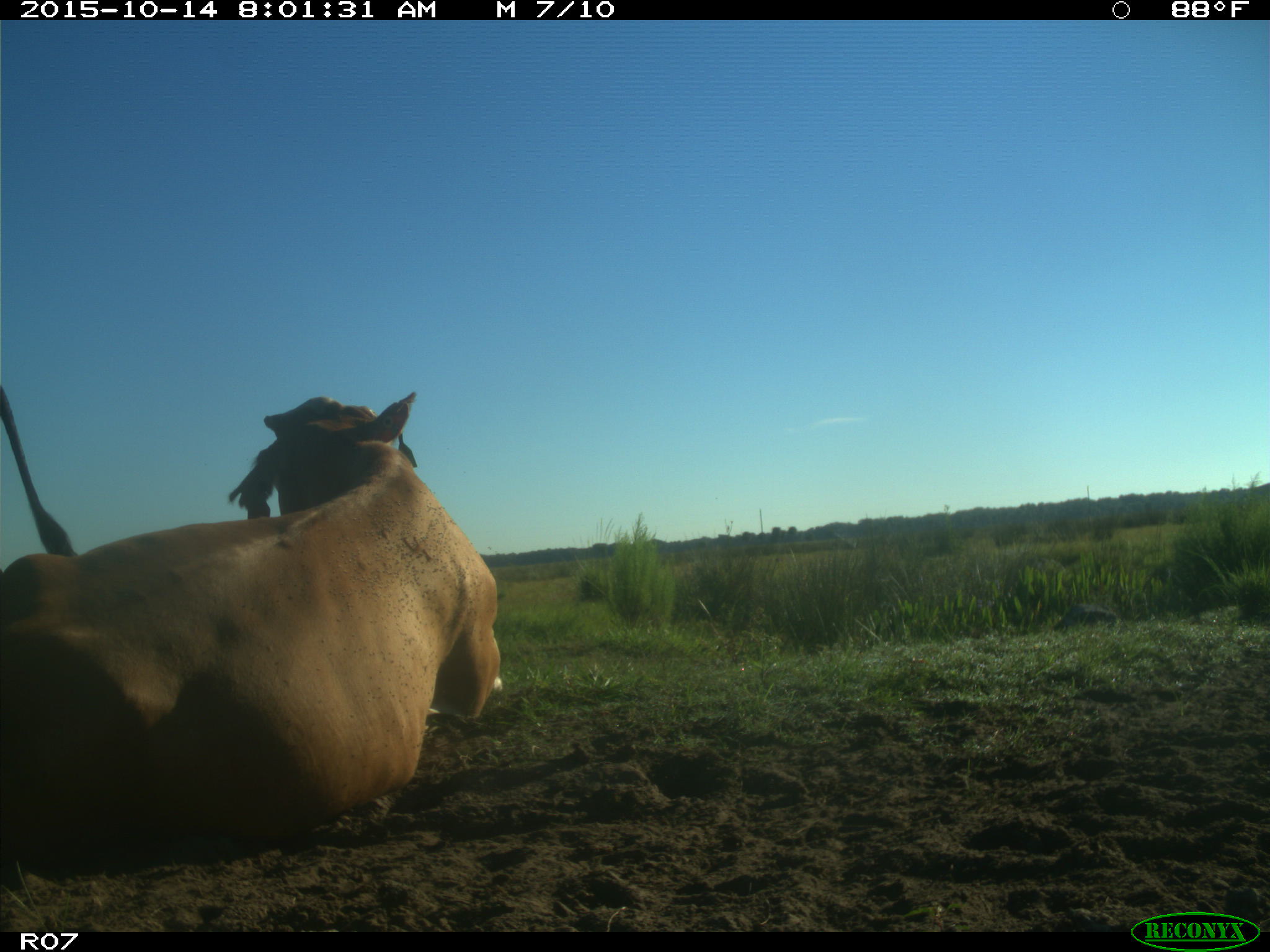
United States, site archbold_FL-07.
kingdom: Animalia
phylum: Chordata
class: Mammalia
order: Artiodactyla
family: Bovidae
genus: Bos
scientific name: Bos taurus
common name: domestic cow